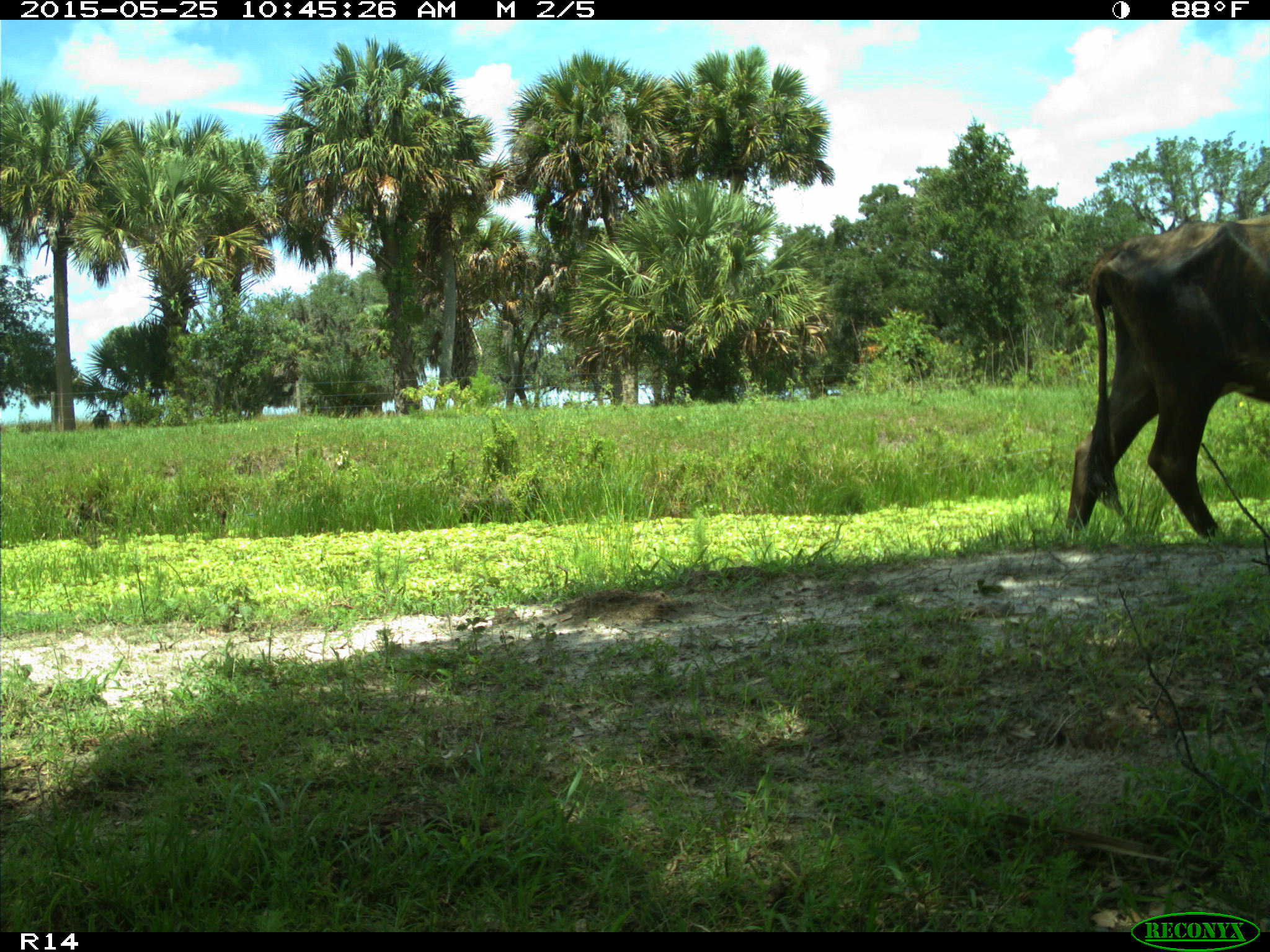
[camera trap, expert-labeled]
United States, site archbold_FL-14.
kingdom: Animalia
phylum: Chordata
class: Mammalia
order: Artiodactyla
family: Bovidae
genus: Bos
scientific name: Bos taurus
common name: domestic cow